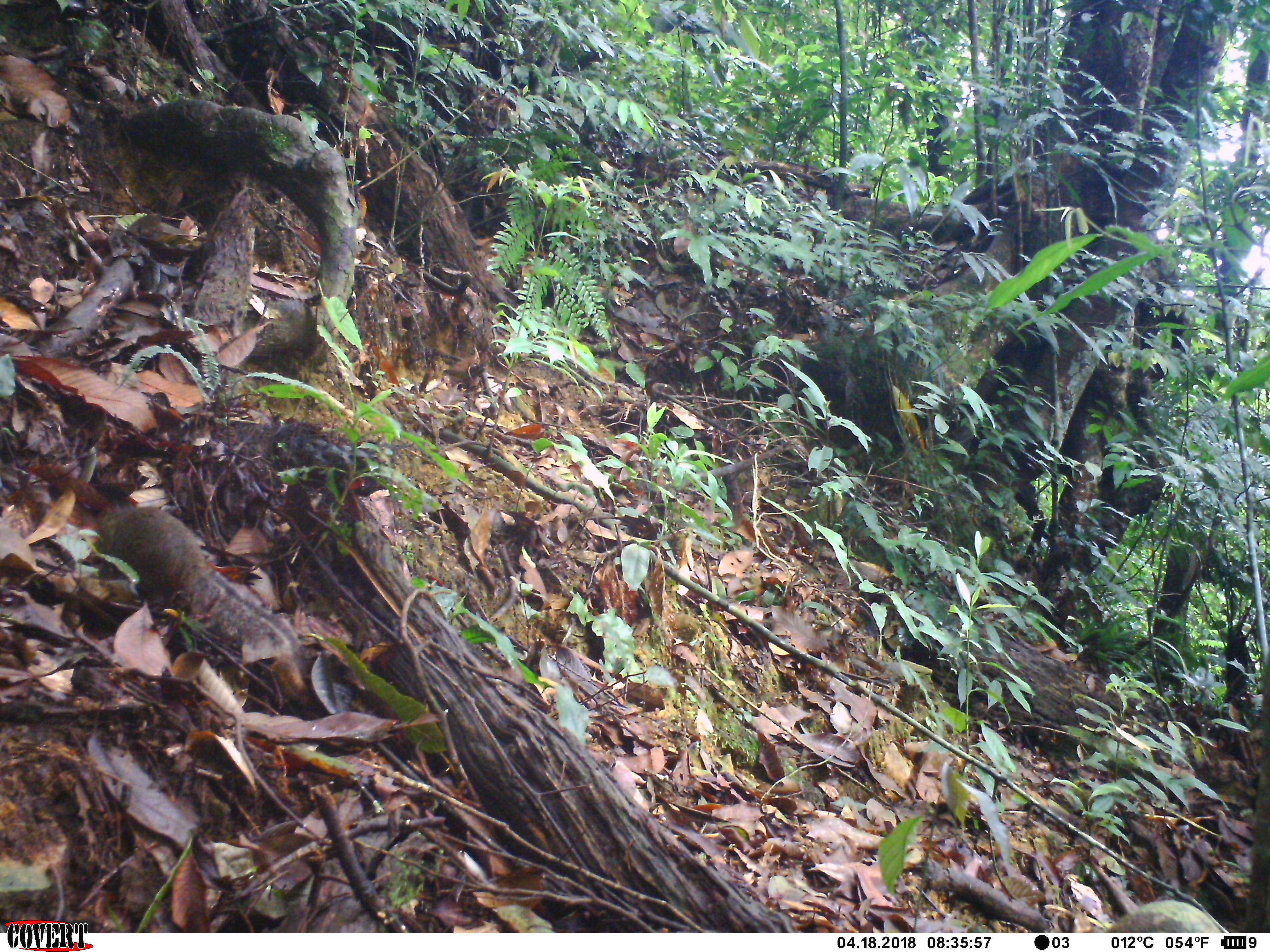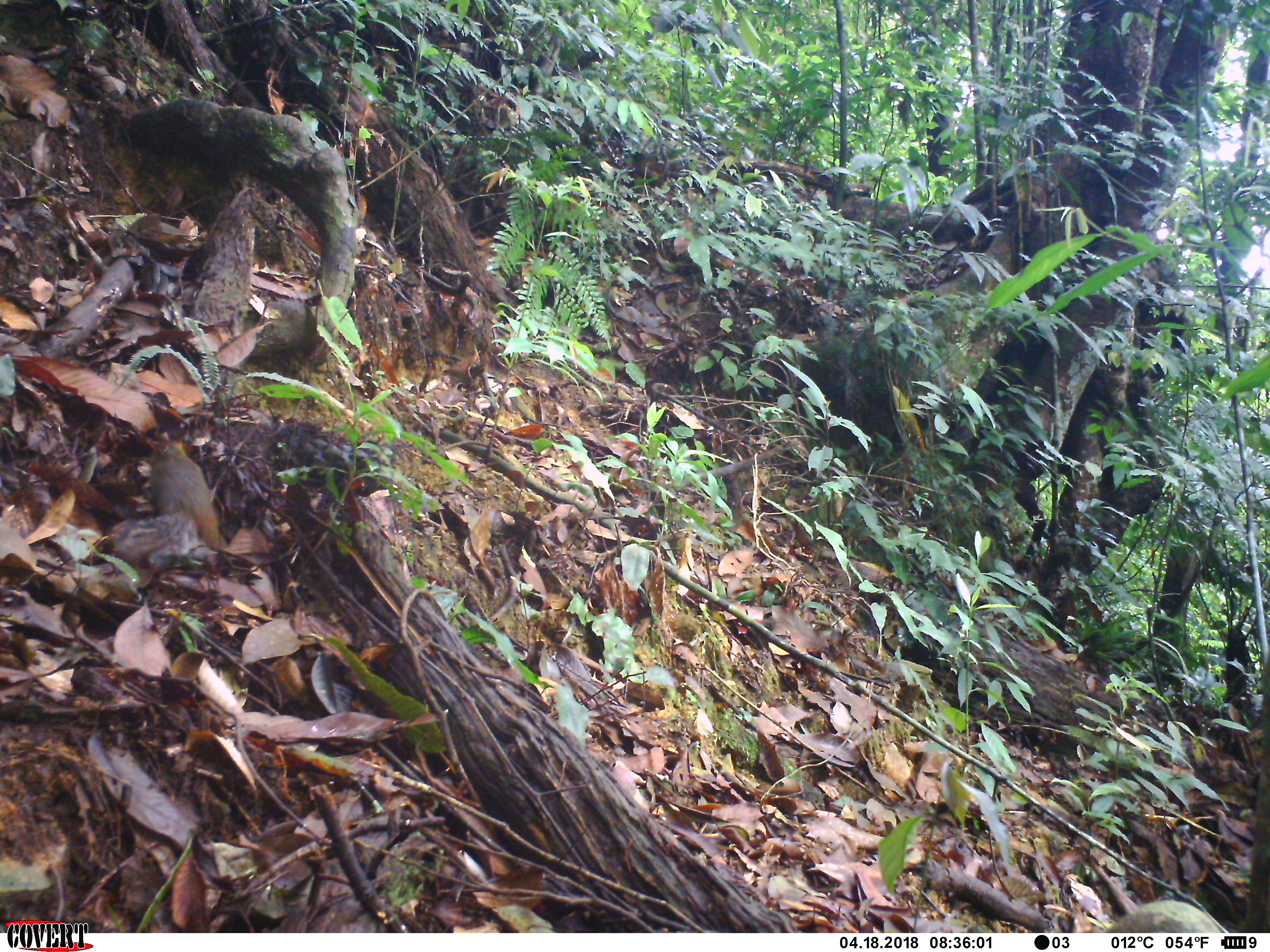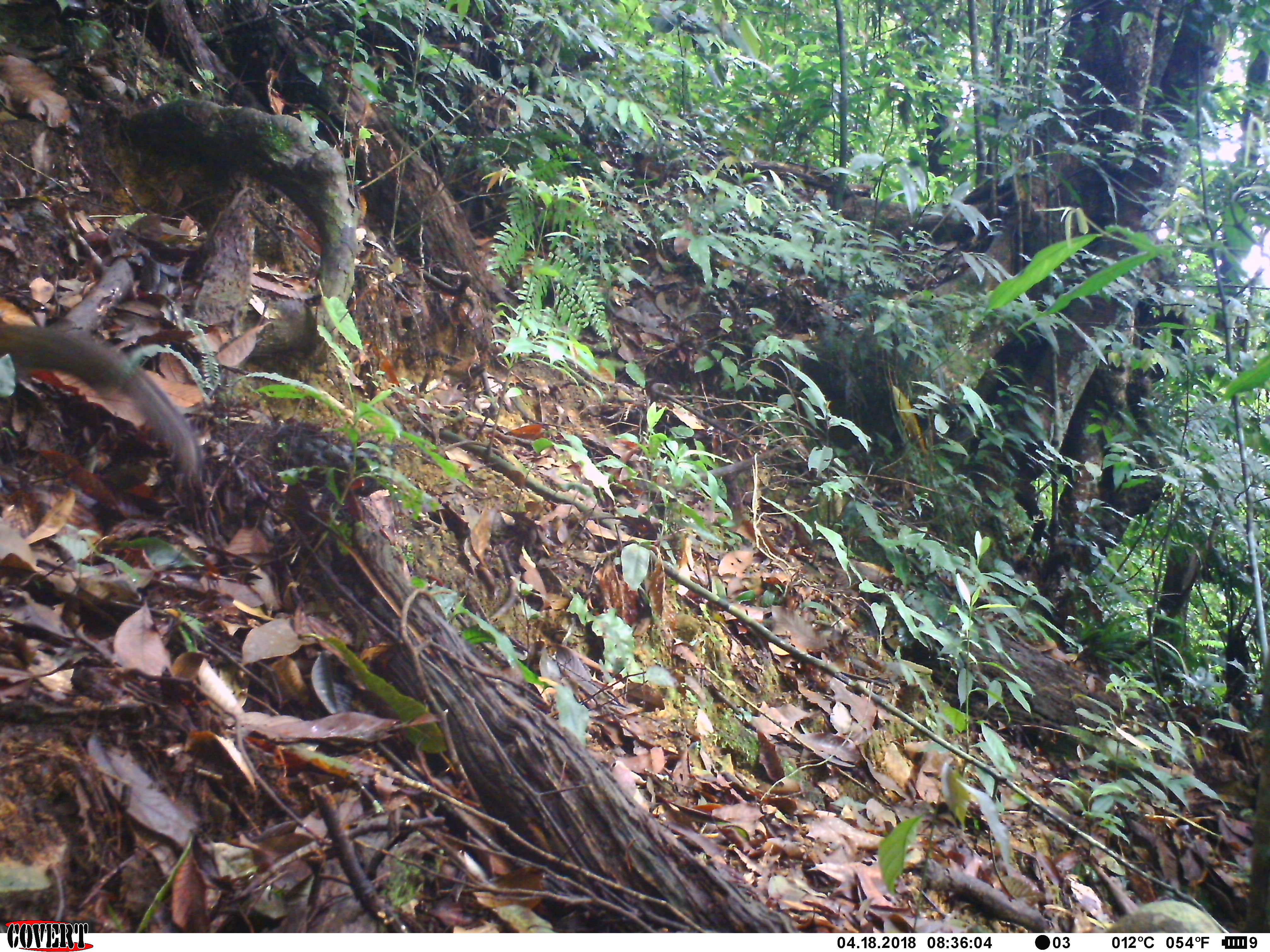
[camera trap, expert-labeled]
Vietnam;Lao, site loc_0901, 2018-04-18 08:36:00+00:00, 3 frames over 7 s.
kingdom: Animalia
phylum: Chordata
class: Mammalia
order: Rodentia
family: Sciuridae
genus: Dremomys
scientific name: Dremomys rufigenis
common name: red-cheeked squirrel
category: red cheeked squirrel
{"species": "red cheeked squirrel (red-cheeked squirrel) (Dremomys rufigenis)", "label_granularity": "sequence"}